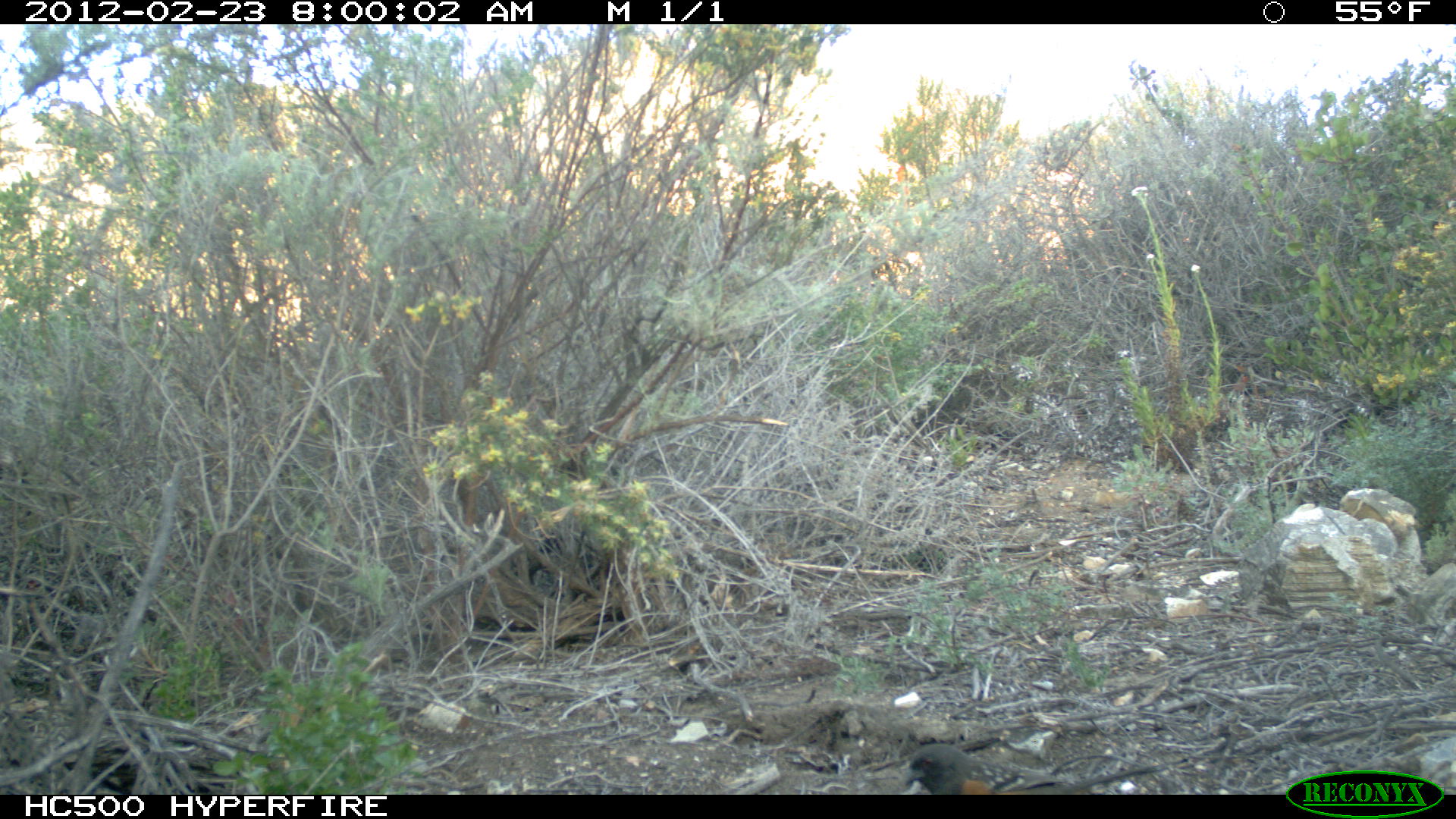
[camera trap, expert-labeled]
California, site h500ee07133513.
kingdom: Animalia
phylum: Chordata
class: Aves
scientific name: Aves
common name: bird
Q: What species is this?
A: Bird (Aves).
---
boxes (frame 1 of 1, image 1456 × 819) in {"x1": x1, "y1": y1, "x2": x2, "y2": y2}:
bird: {"x1": 903, "y1": 742, "x2": 1089, "y2": 795}